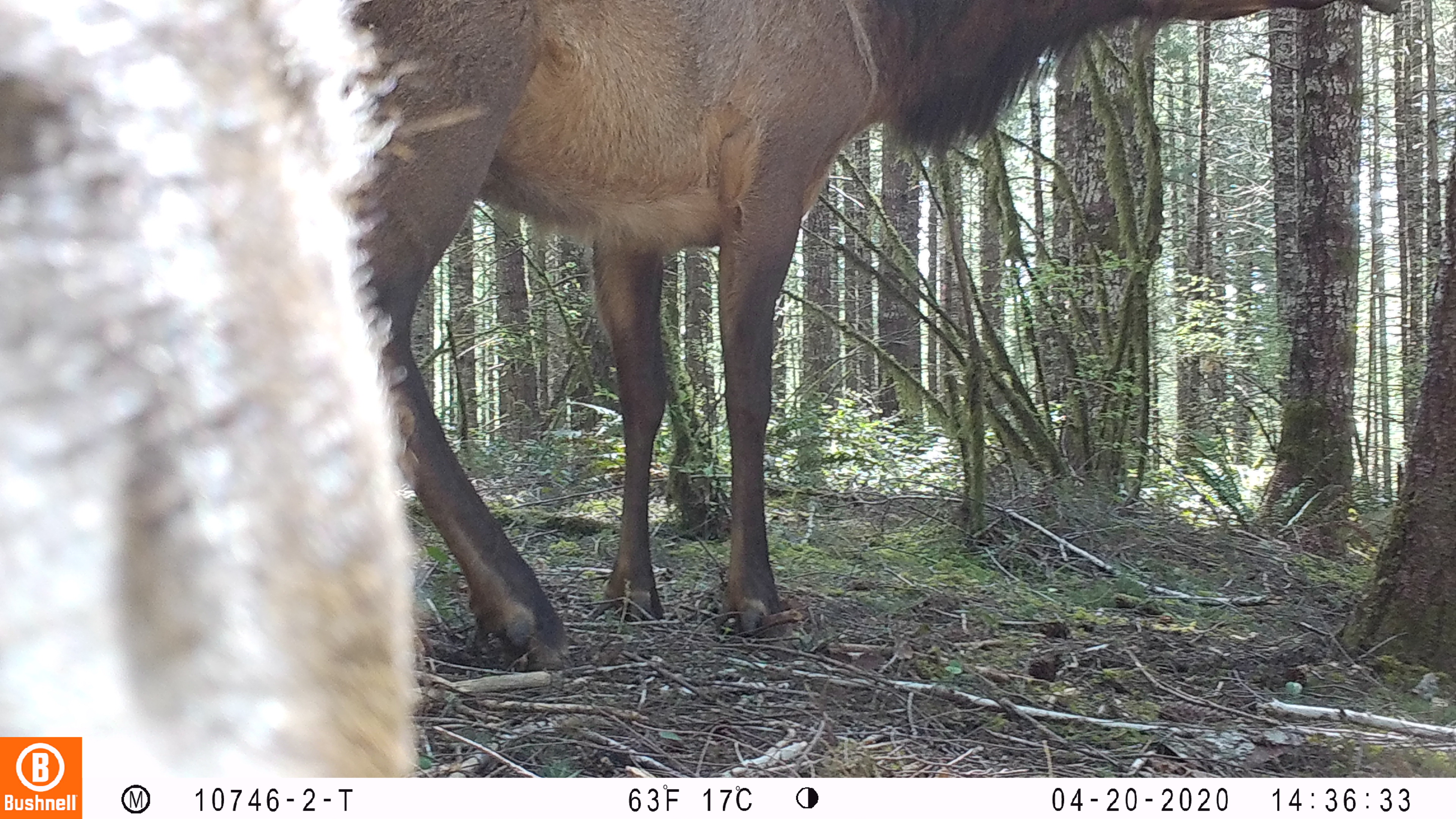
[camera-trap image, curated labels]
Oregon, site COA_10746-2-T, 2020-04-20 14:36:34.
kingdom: Animalia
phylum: Chordata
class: Mammalia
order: Artiodactyla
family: Cervidae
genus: Cervus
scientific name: Cervus canadensis roosevelti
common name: roosevelt elk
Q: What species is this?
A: Roosevelt elk (Cervus canadensis roosevelti).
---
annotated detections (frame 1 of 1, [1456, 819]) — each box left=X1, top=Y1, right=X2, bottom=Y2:
roosevelt elk: left=357, top=0, right=1401, bottom=670